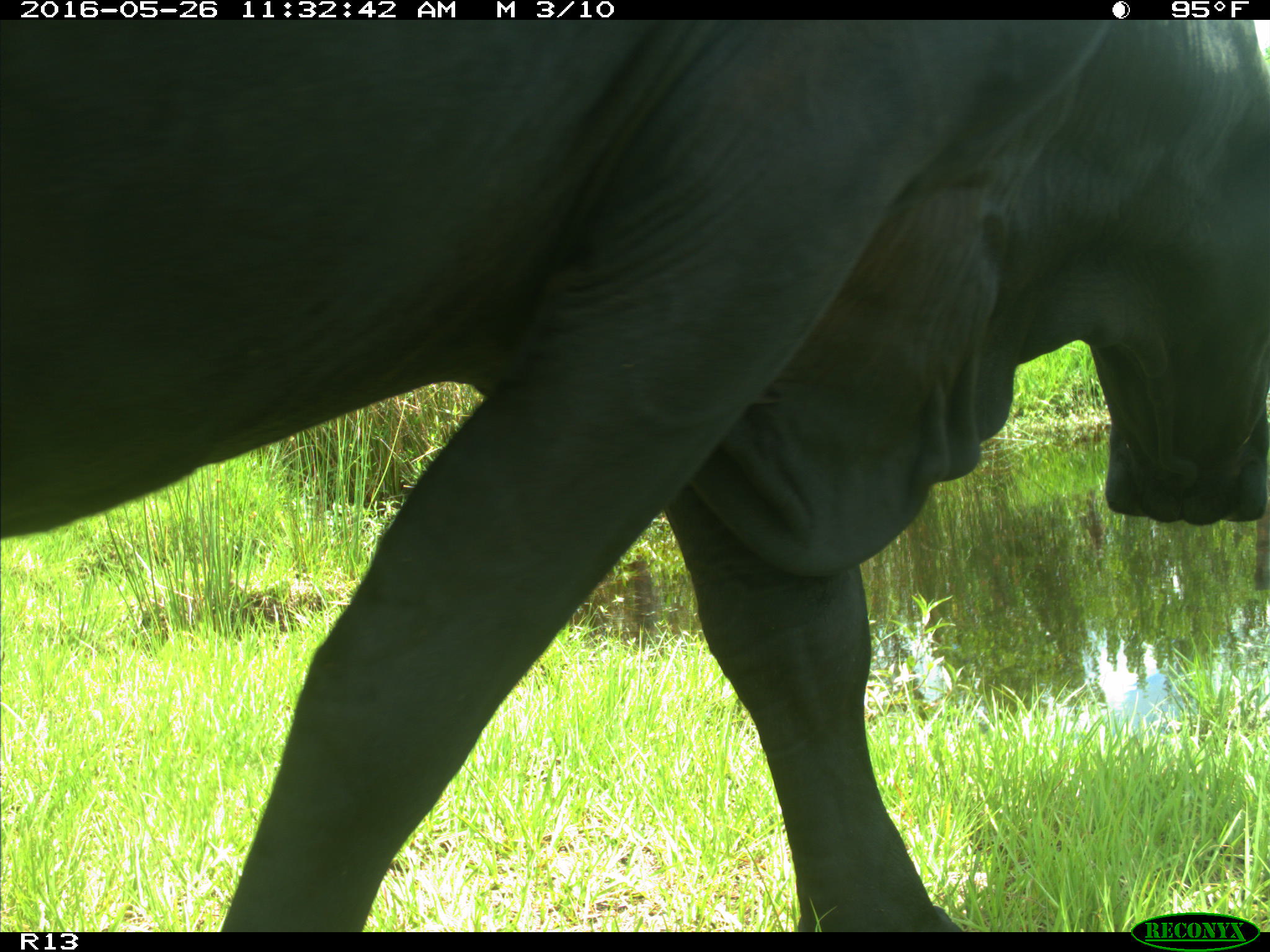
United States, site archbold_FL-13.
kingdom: Animalia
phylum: Chordata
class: Mammalia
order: Artiodactyla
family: Bovidae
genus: Bos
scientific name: Bos taurus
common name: domestic cow